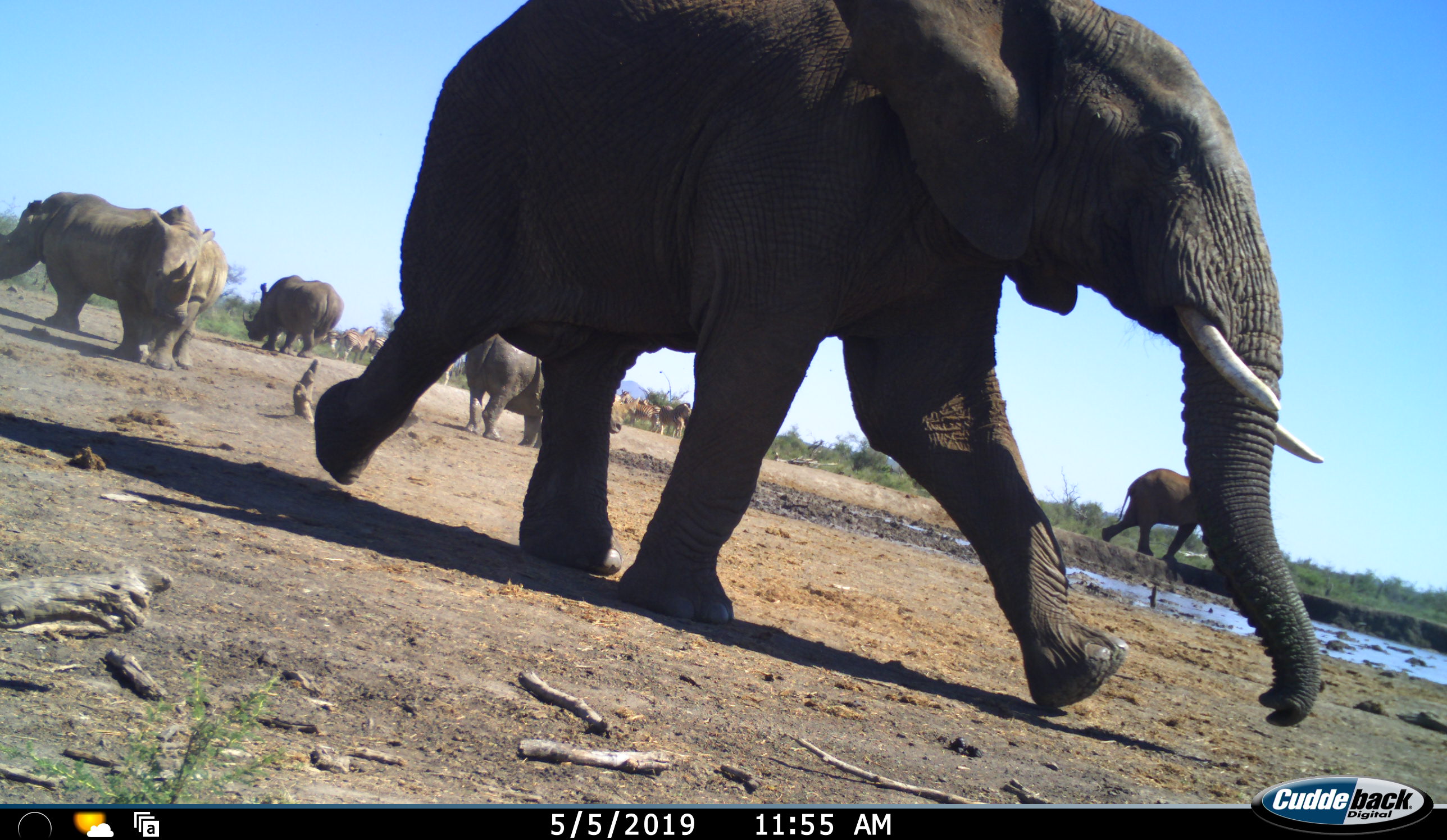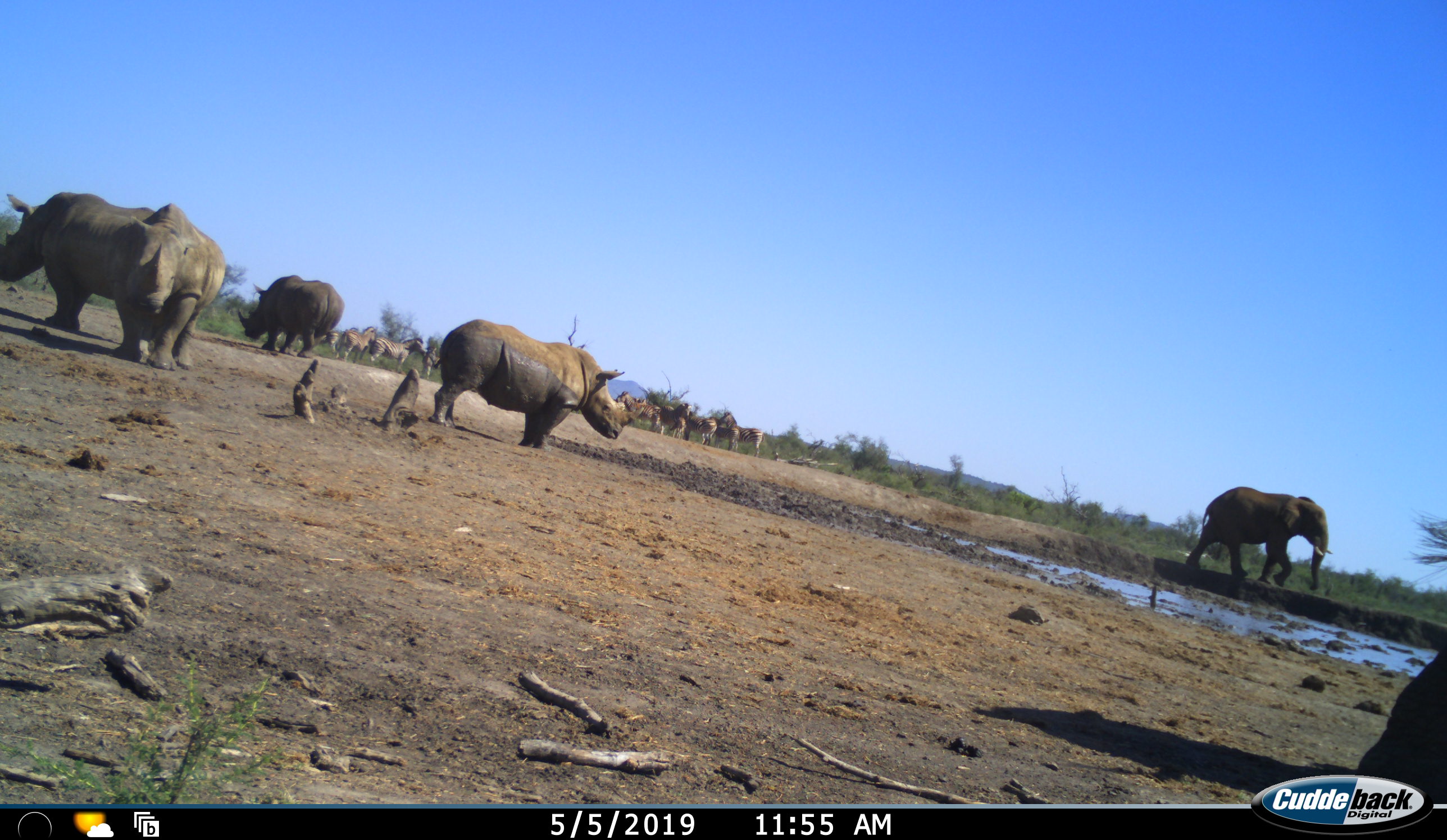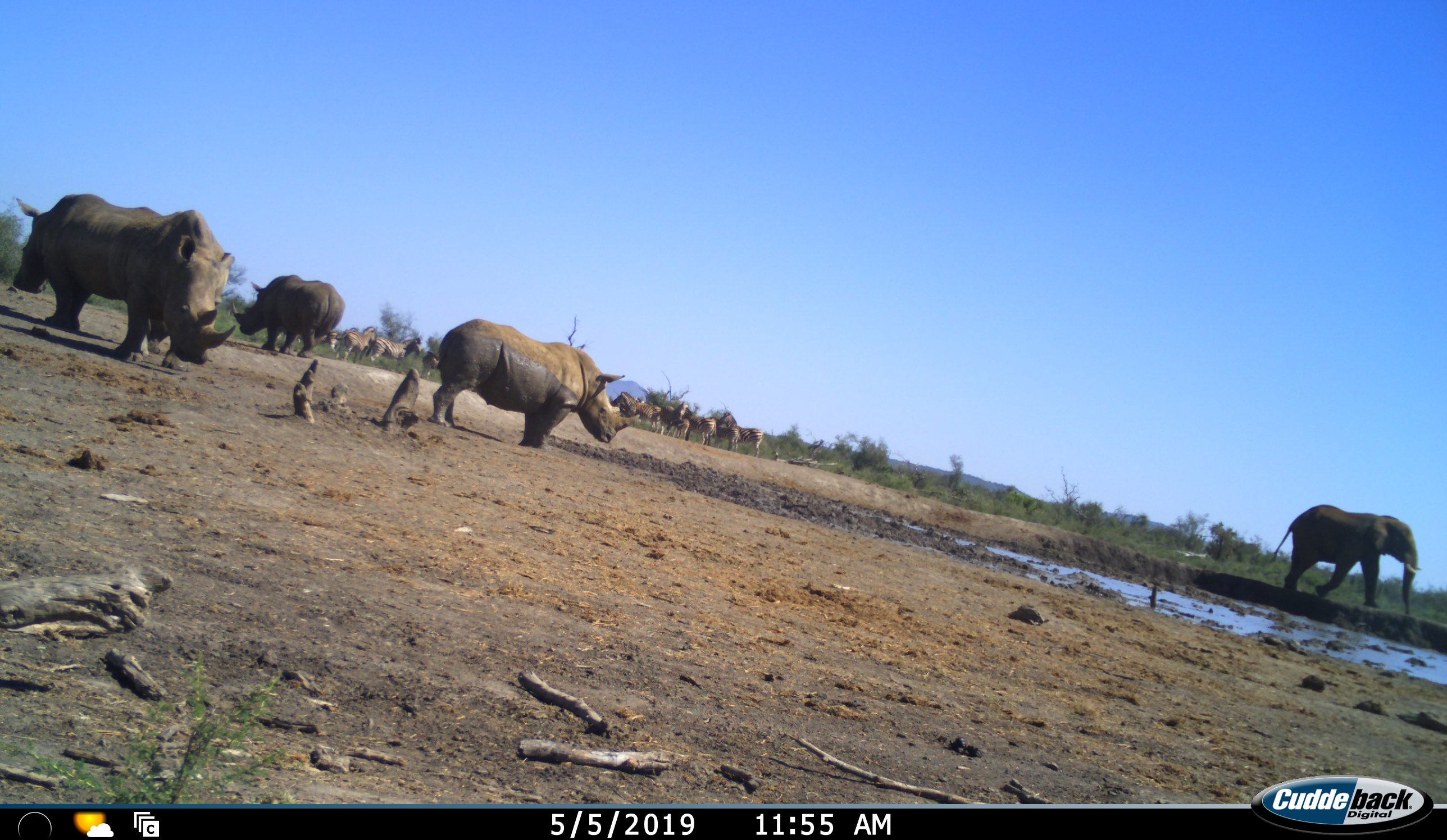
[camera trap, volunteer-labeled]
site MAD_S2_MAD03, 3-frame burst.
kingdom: Animalia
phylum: Chordata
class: Mammalia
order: Proboscidea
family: Elephantidae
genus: Loxodonta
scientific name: Loxodonta africana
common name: african bush elephant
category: elephant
Elephant (african bush elephant) (Loxodonta africana), count 2. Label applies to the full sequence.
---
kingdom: Animalia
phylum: Chordata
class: Mammalia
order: Perissodactyla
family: Equidae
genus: Equus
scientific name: Equus quagga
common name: plains zebra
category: zebraplains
Zebraplains (plains zebra) (Equus quagga), count 11-50. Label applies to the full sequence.